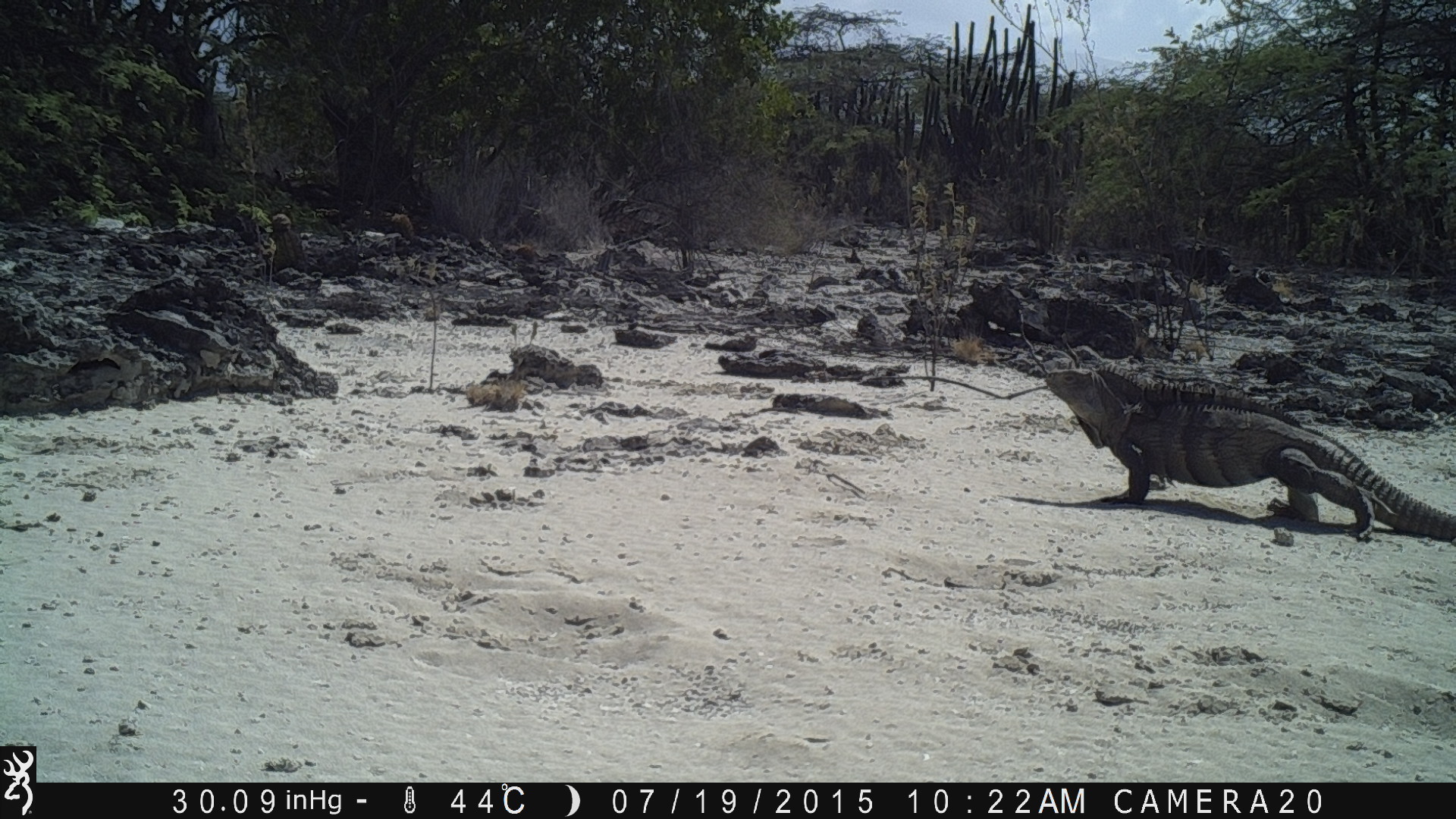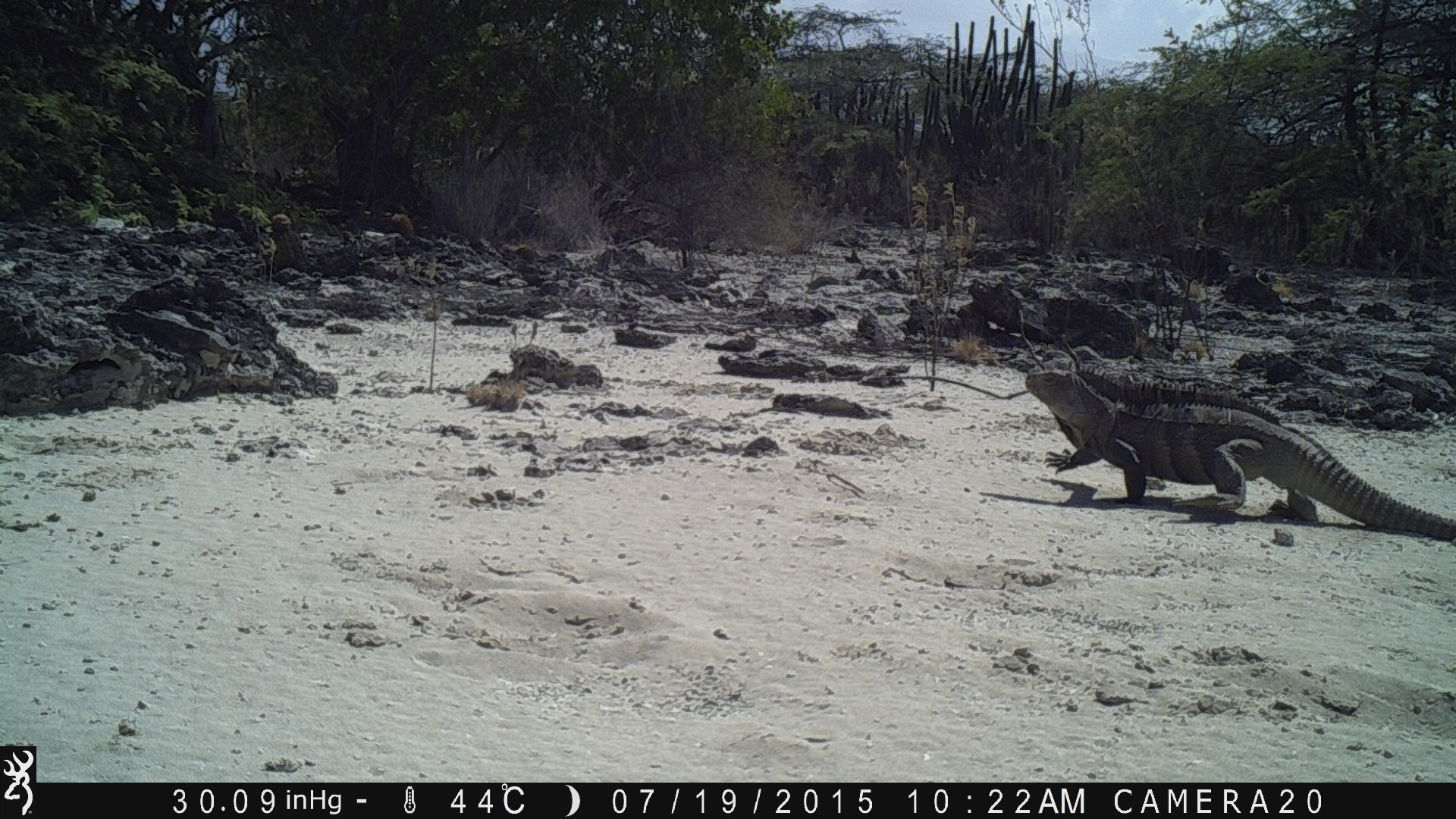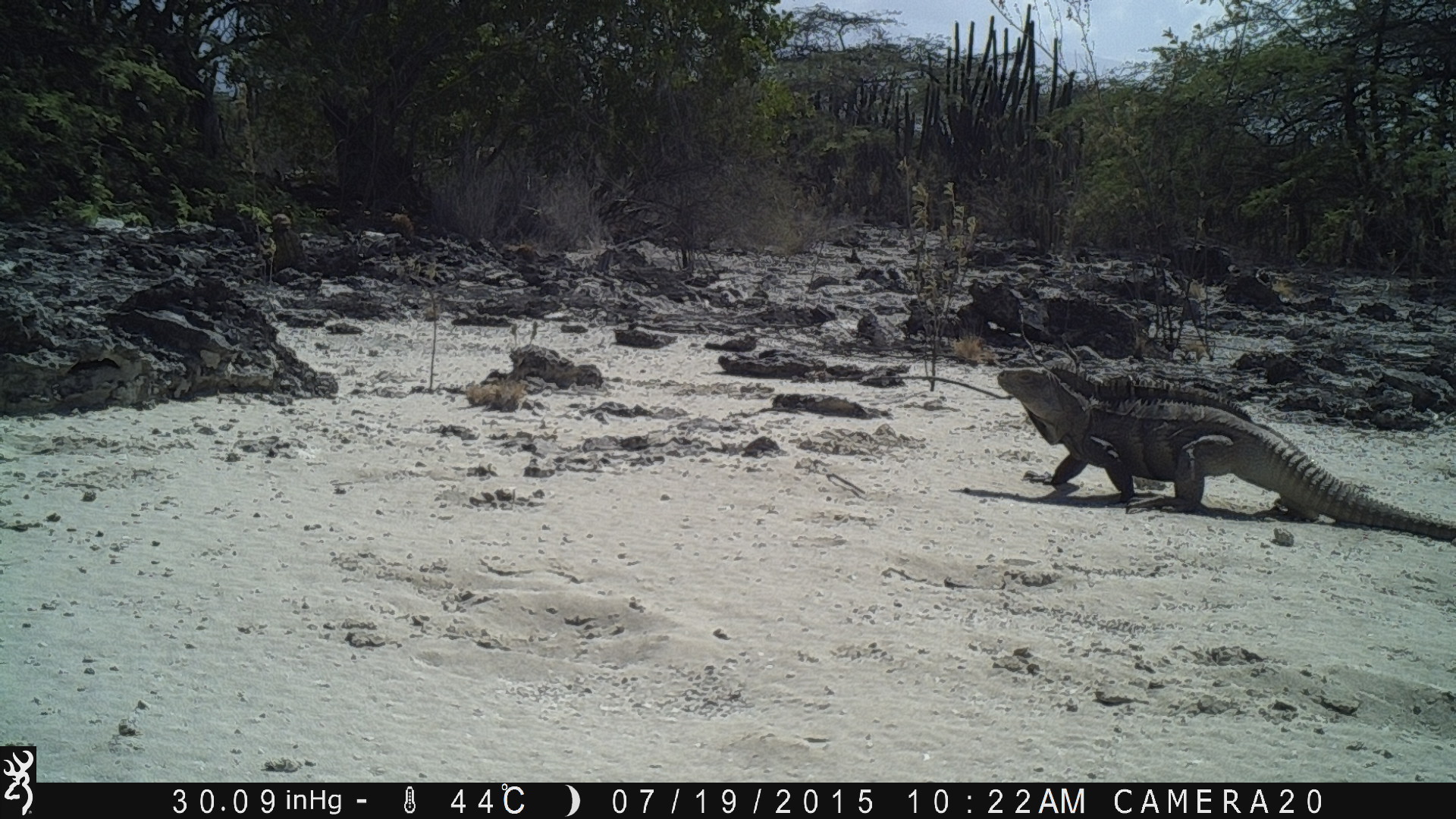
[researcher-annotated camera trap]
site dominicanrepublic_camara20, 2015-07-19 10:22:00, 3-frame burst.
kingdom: Animalia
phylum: Chordata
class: Reptilia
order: Squamata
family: Iguanidae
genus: Iguana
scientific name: Iguana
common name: typical iguanas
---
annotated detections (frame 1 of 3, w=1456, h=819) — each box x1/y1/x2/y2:
iguana: 1032/356/1450/546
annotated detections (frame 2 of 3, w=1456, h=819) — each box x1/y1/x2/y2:
iguana: 1016/360/1456/554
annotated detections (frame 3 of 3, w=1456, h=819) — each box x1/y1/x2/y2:
iguana: 989/362/1449/532